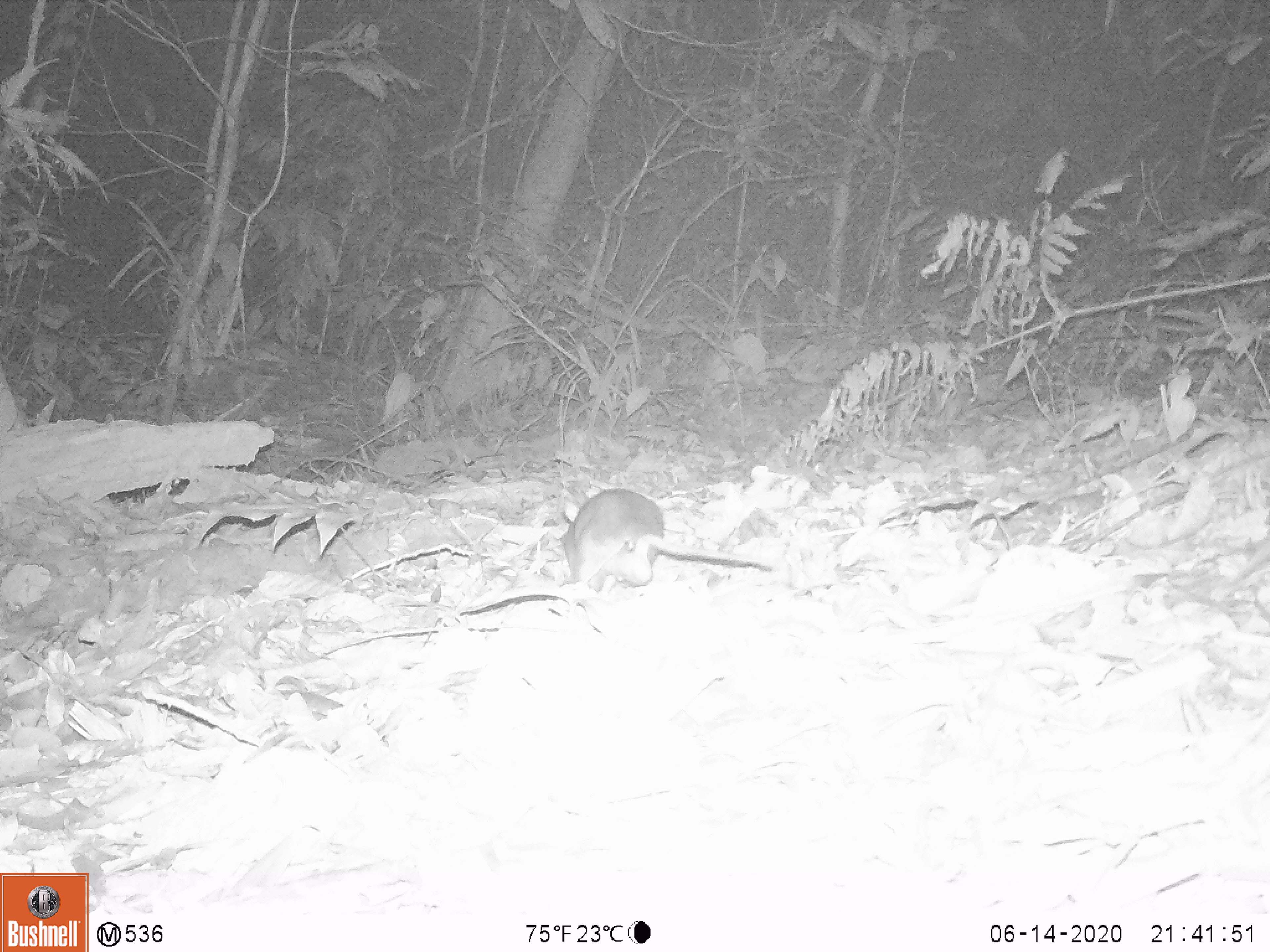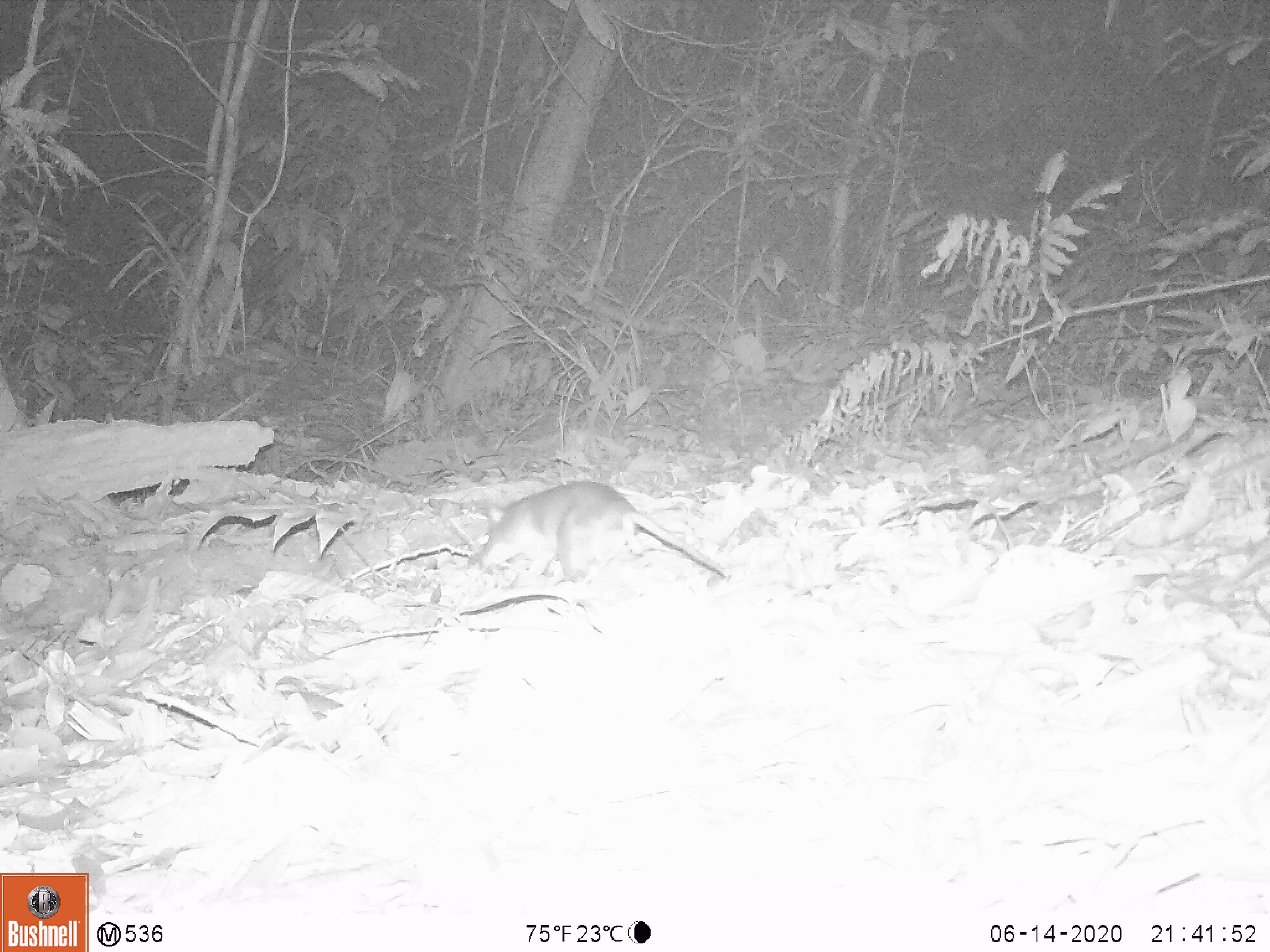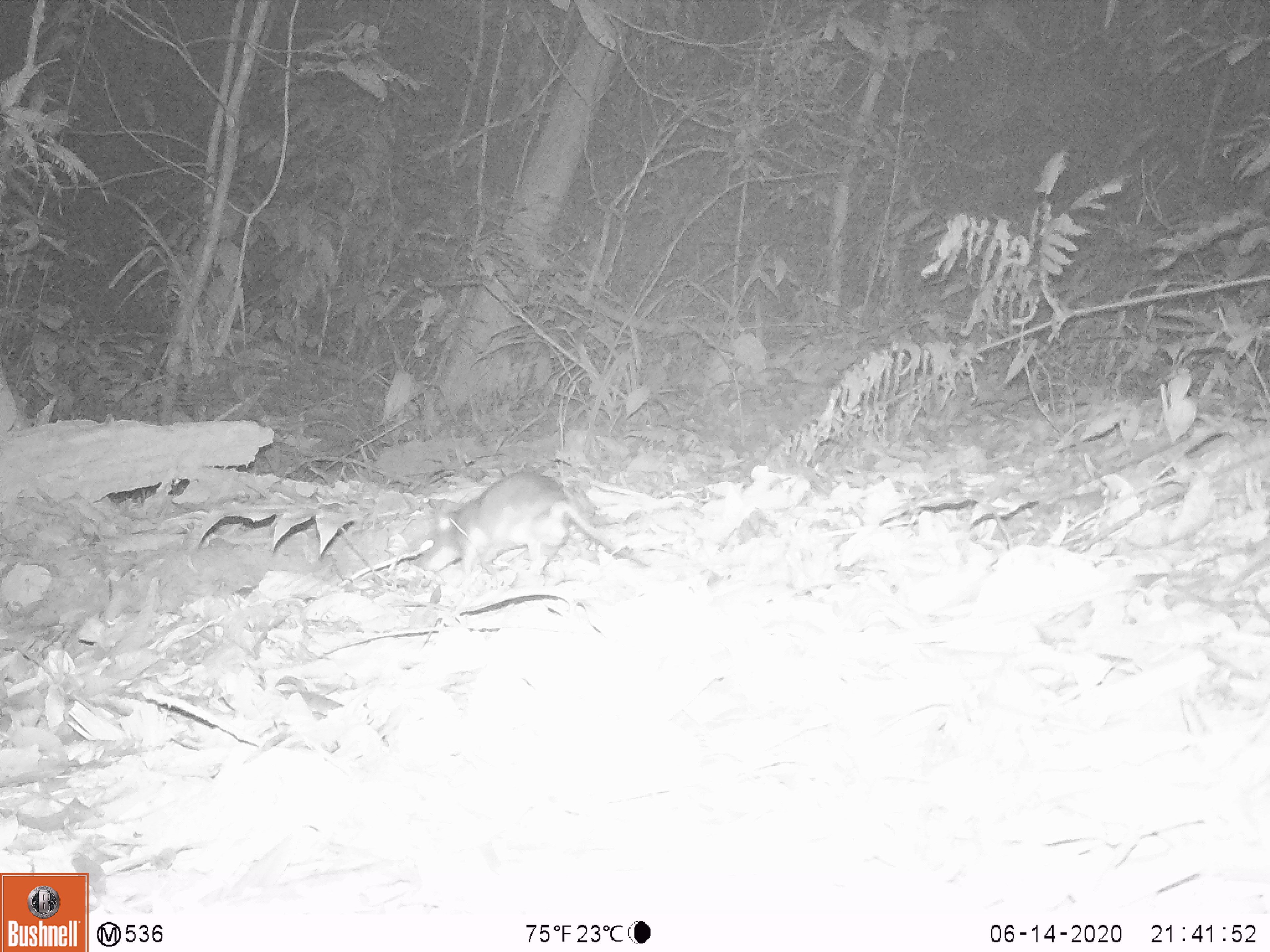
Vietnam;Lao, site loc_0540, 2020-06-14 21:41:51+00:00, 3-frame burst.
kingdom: Animalia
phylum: Chordata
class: Mammalia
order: Rodentia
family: Muridae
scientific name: Muridae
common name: old-world mice and rats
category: unidentified murid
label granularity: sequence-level